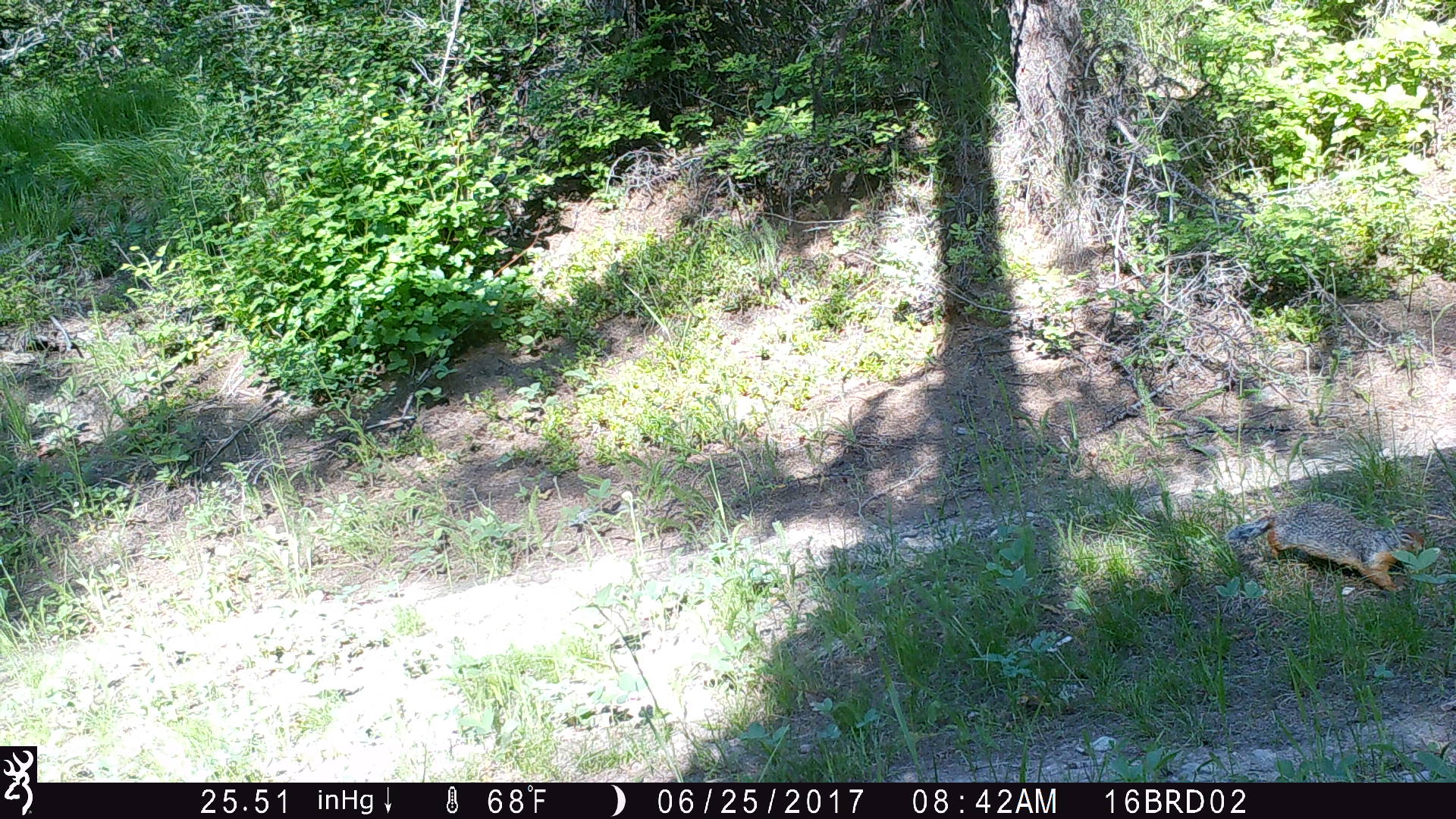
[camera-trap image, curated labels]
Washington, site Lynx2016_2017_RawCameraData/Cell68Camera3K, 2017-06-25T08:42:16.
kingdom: Animalia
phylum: Chordata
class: Mammalia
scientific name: Mammalia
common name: small mammal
Small mammal (Mammalia). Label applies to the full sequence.